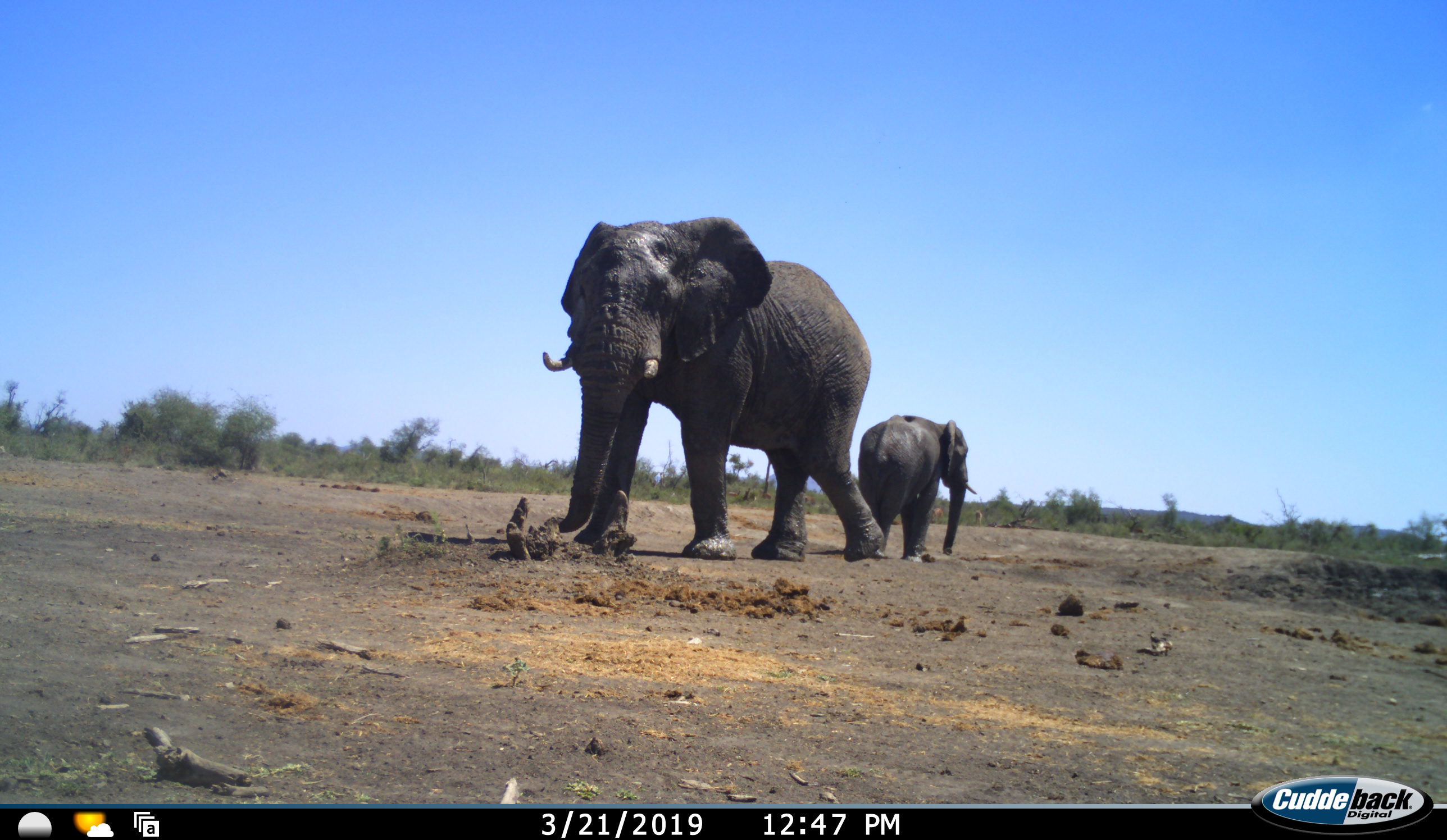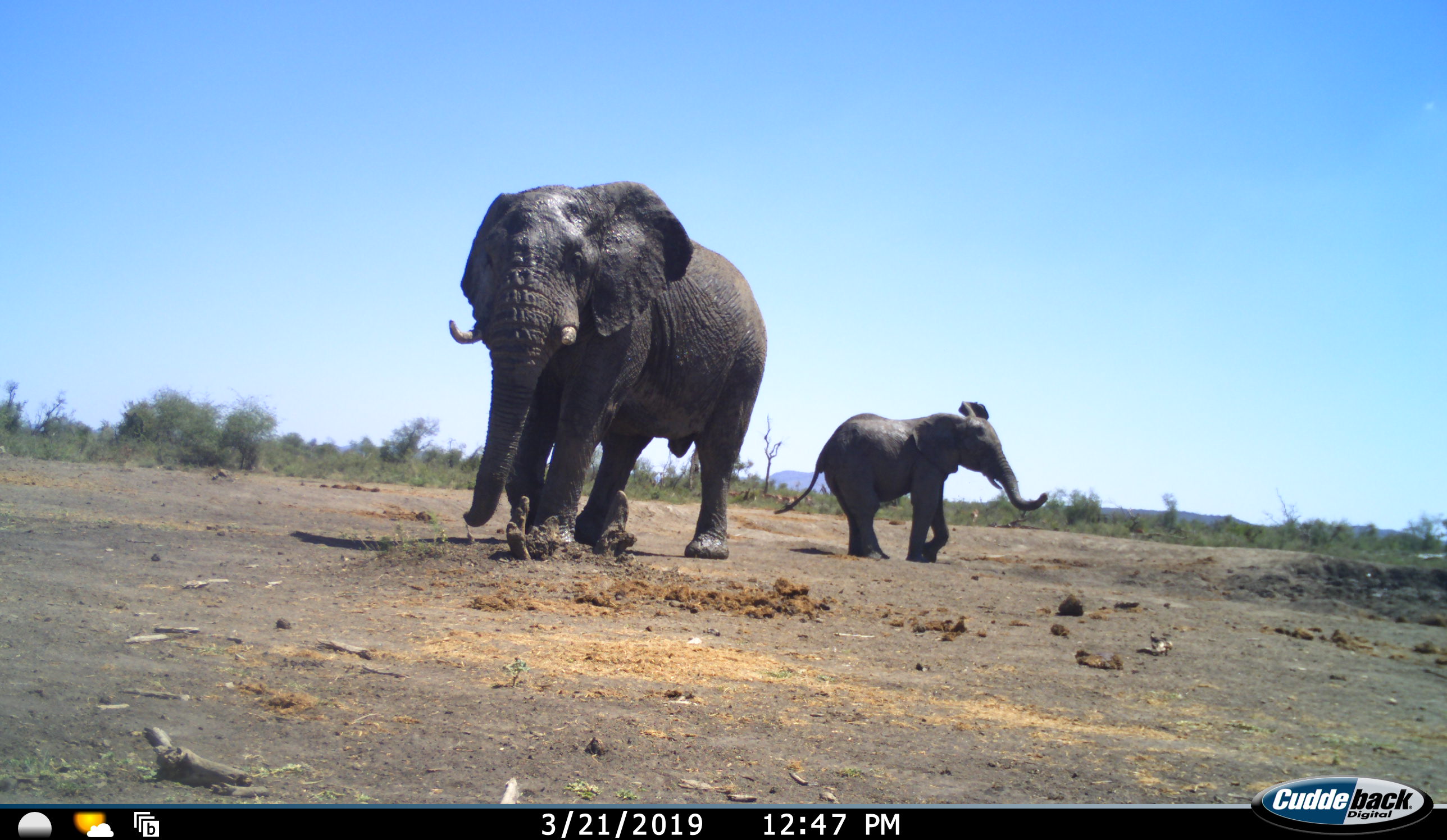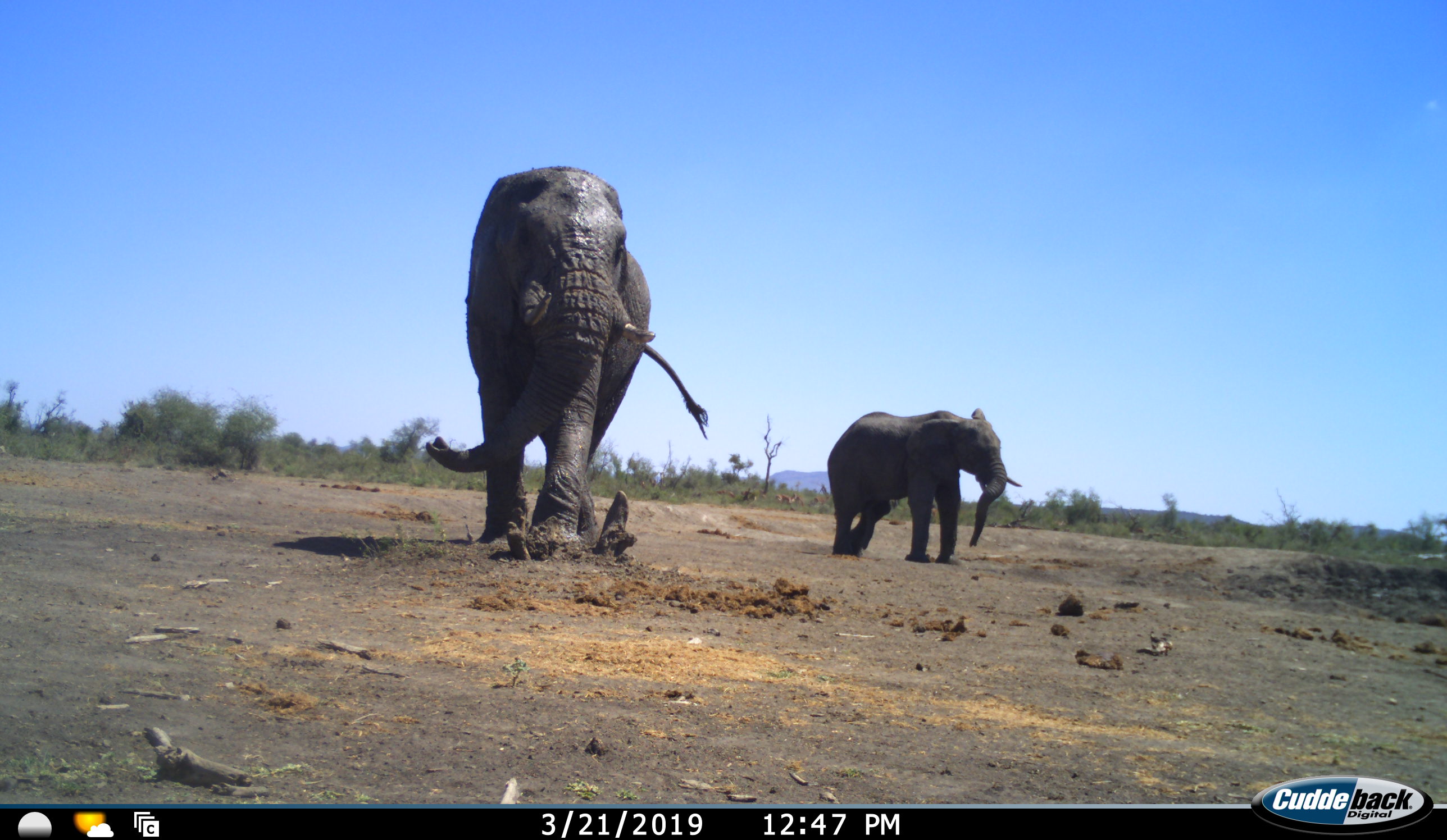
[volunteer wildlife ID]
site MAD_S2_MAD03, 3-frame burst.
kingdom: Animalia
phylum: Chordata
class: Mammalia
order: Proboscidea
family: Elephantidae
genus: Loxodonta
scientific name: Loxodonta africana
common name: african bush elephant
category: elephant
Elephant (african bush elephant) (Loxodonta africana), count 2. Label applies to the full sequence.